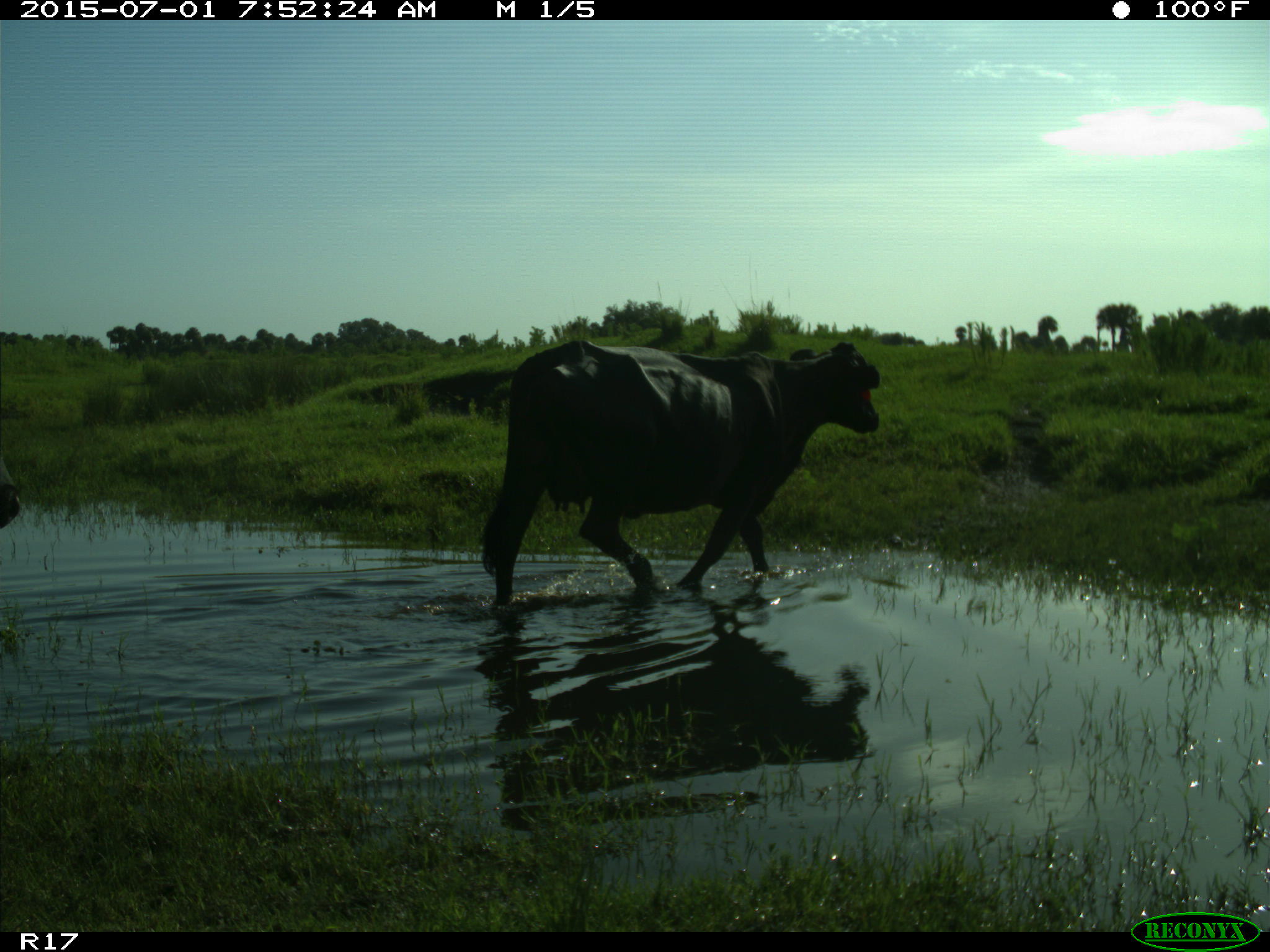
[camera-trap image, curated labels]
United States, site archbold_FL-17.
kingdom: Animalia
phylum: Chordata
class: Mammalia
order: Artiodactyla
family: Bovidae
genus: Bos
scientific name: Bos taurus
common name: domestic cow